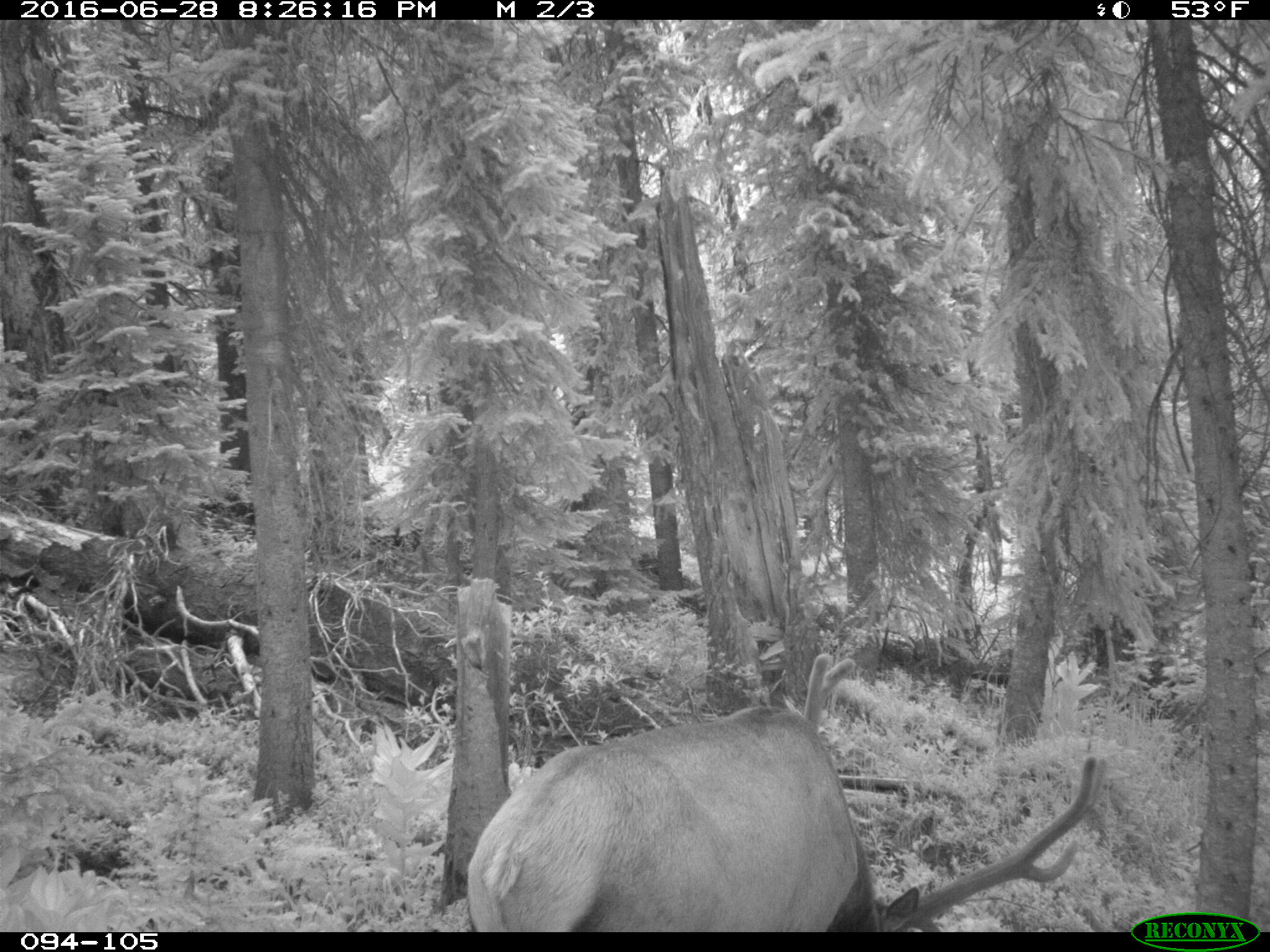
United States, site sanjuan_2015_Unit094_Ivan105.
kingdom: Animalia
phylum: Chordata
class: Mammalia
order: Artiodactyla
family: Cervidae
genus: Cervus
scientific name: Cervus elaphus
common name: red deer